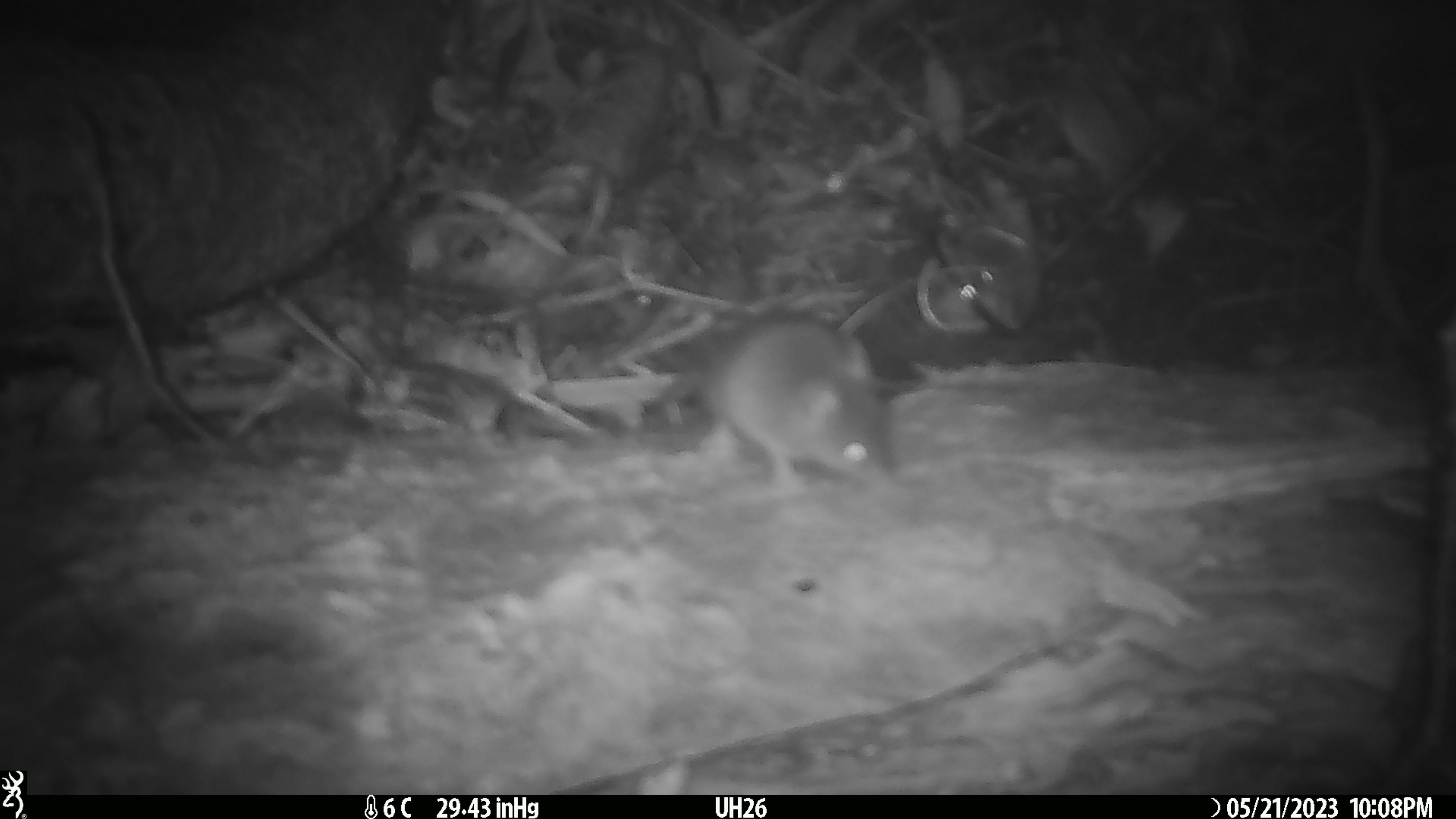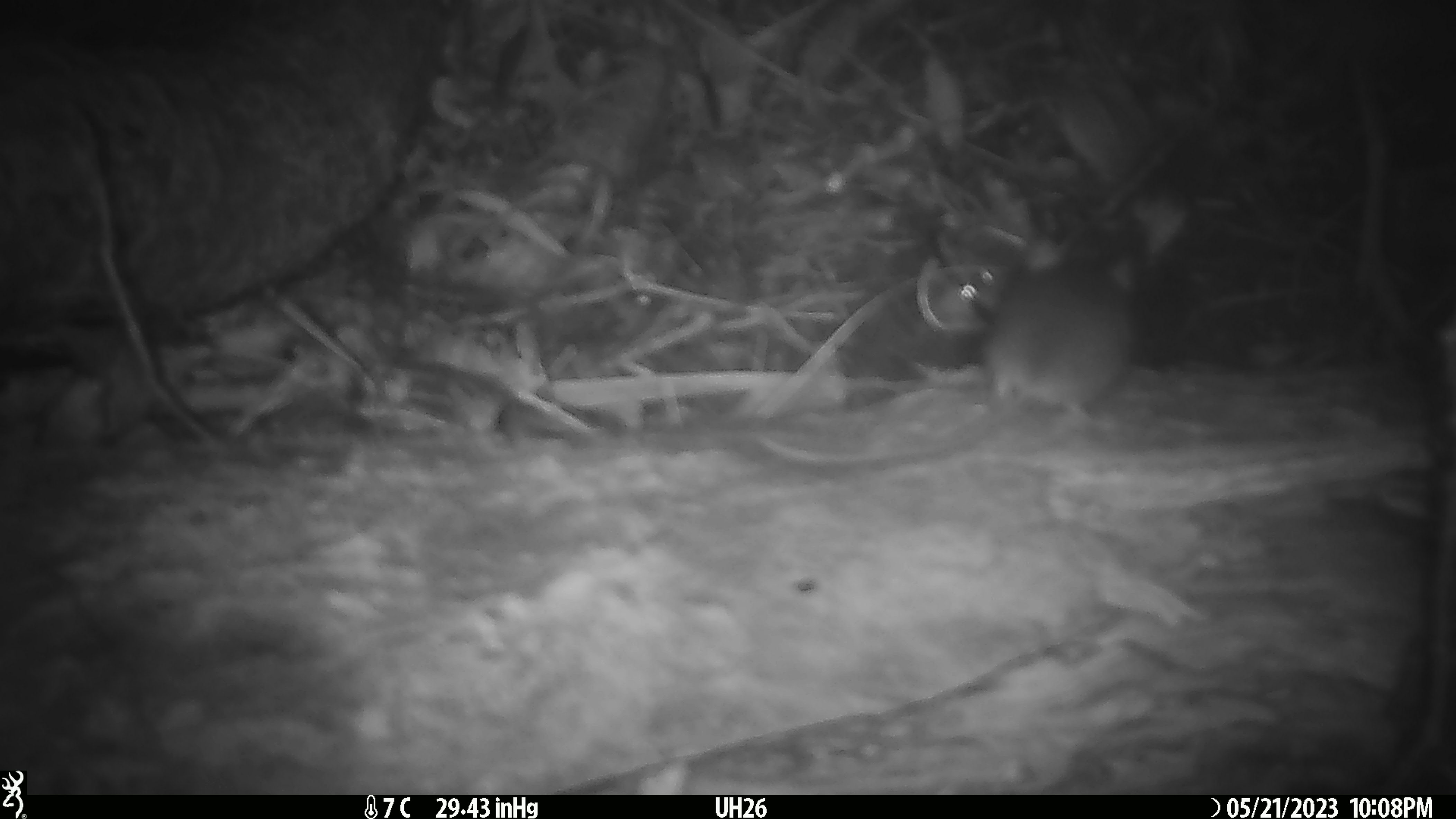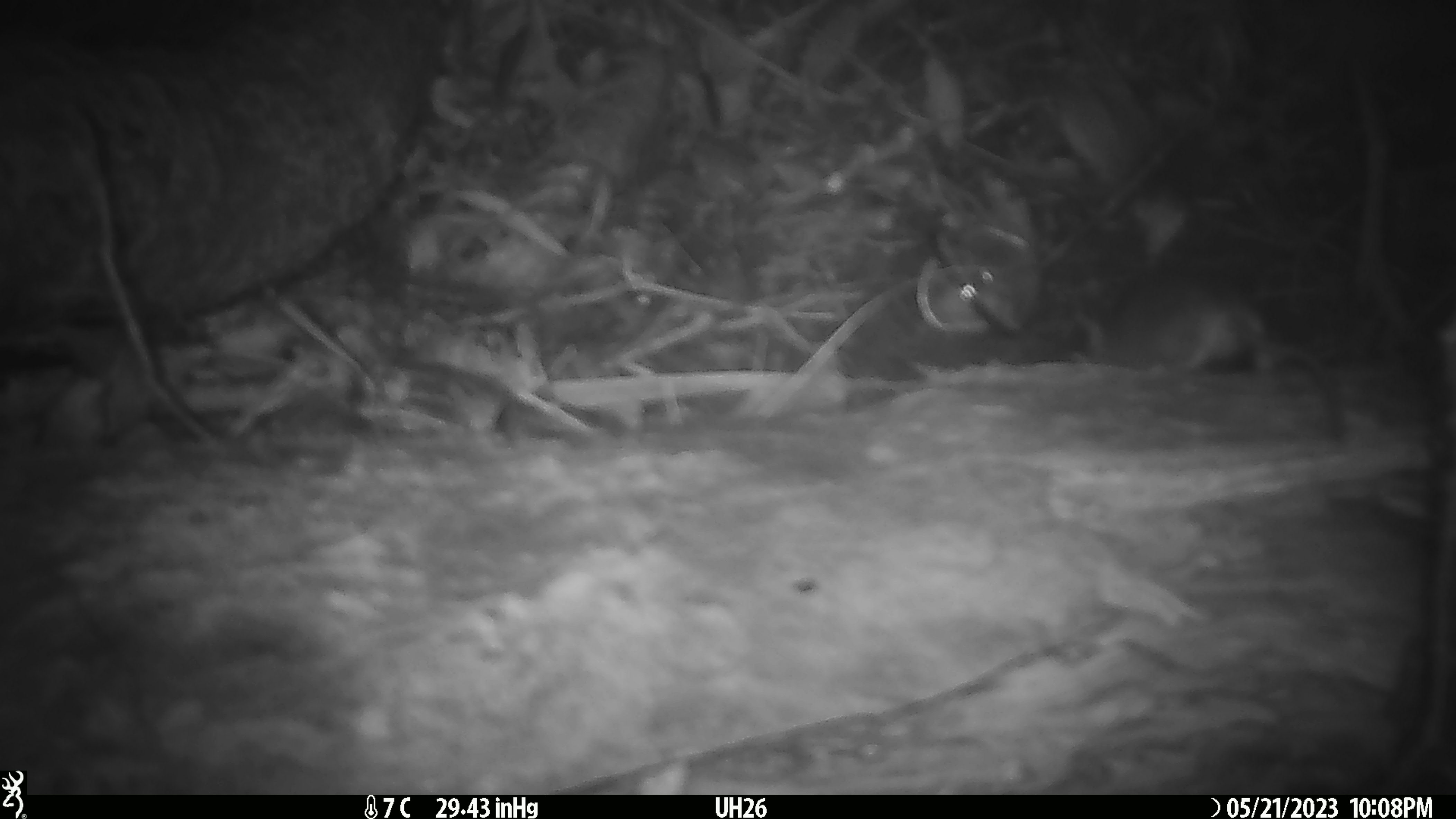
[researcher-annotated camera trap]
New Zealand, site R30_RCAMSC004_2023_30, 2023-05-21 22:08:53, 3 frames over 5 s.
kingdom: Animalia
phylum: Chordata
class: Mammalia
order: Rodentia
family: Muridae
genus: Mus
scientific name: Mus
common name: mouse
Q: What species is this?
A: Mouse (Mus).